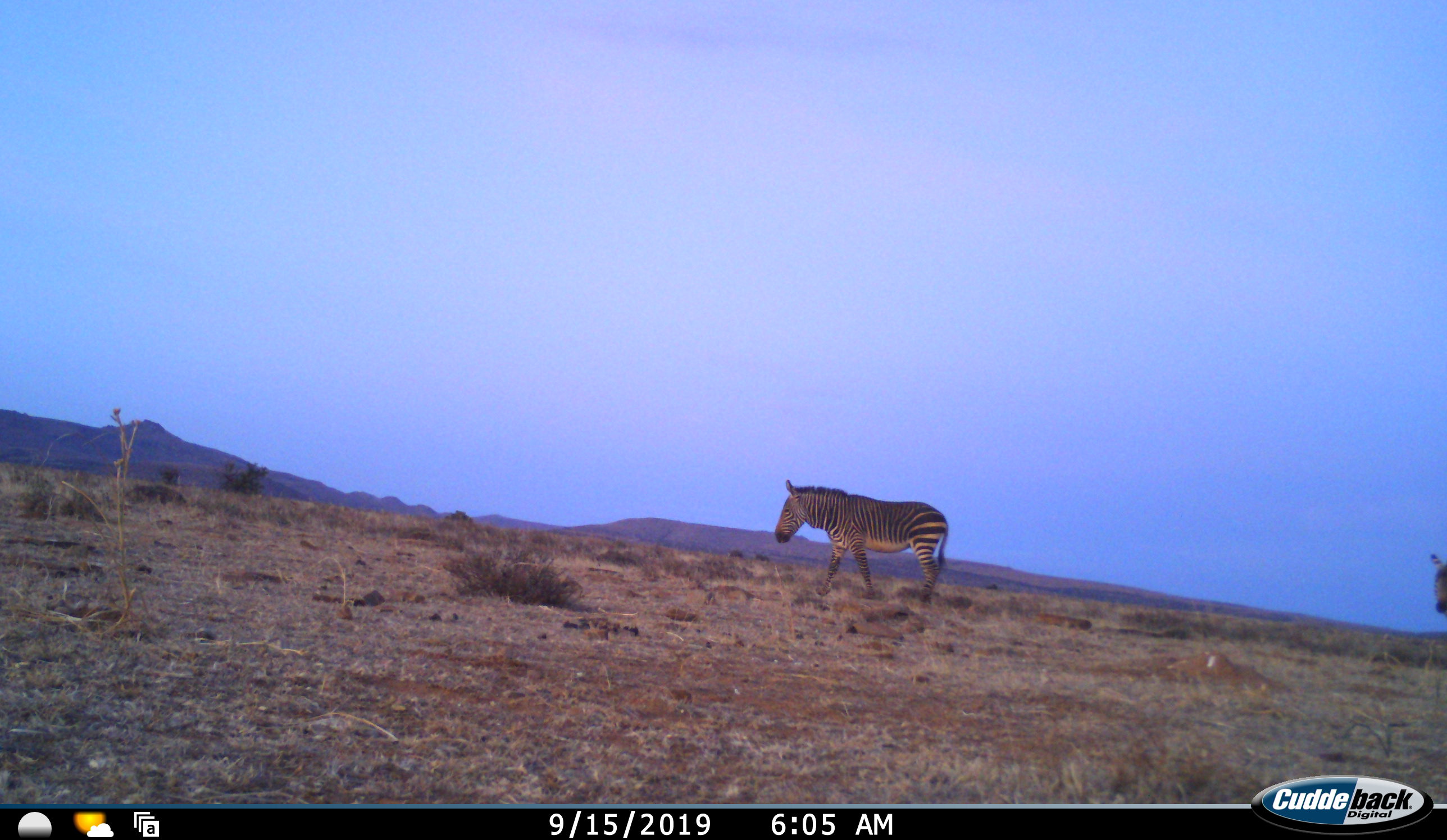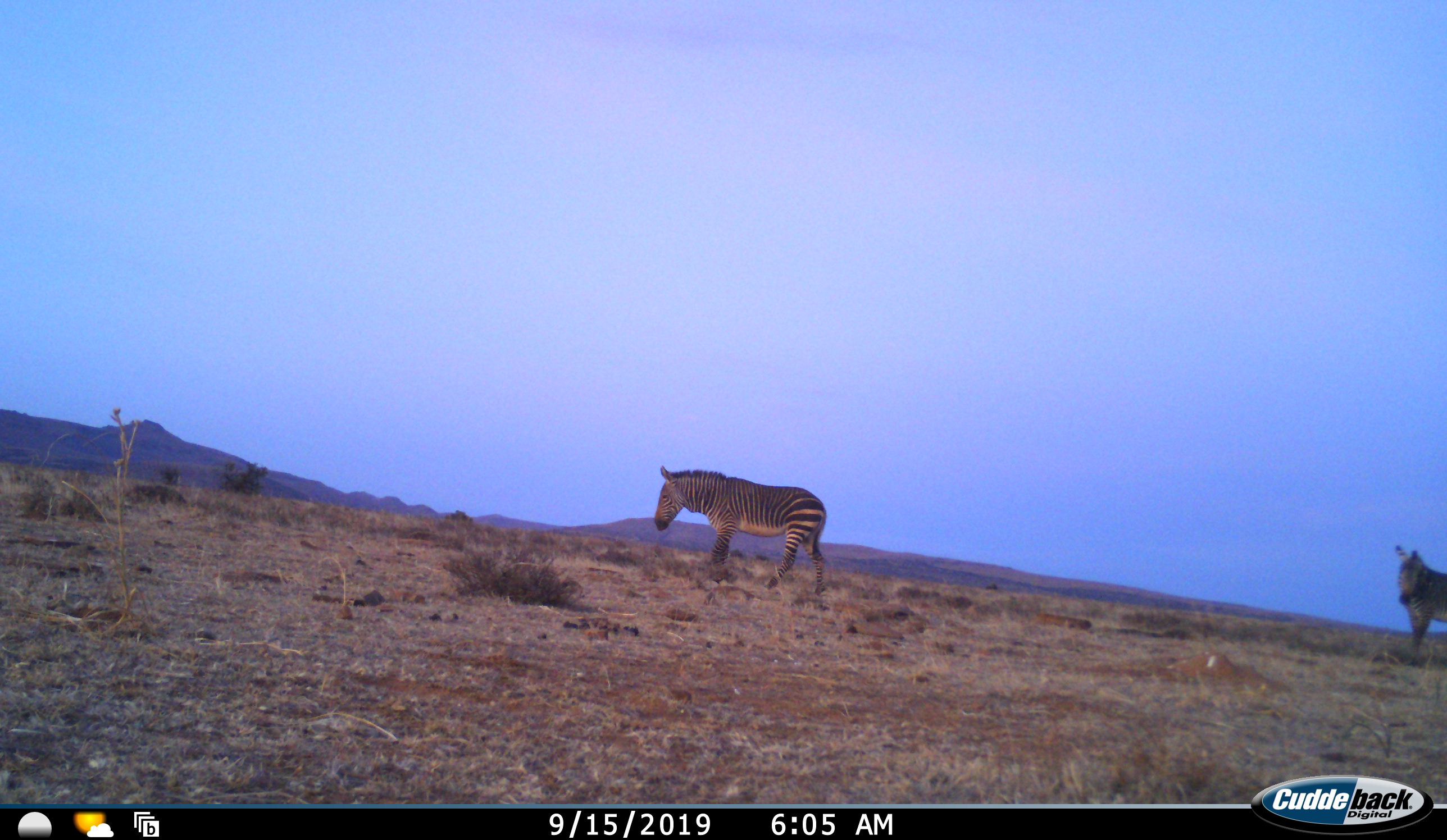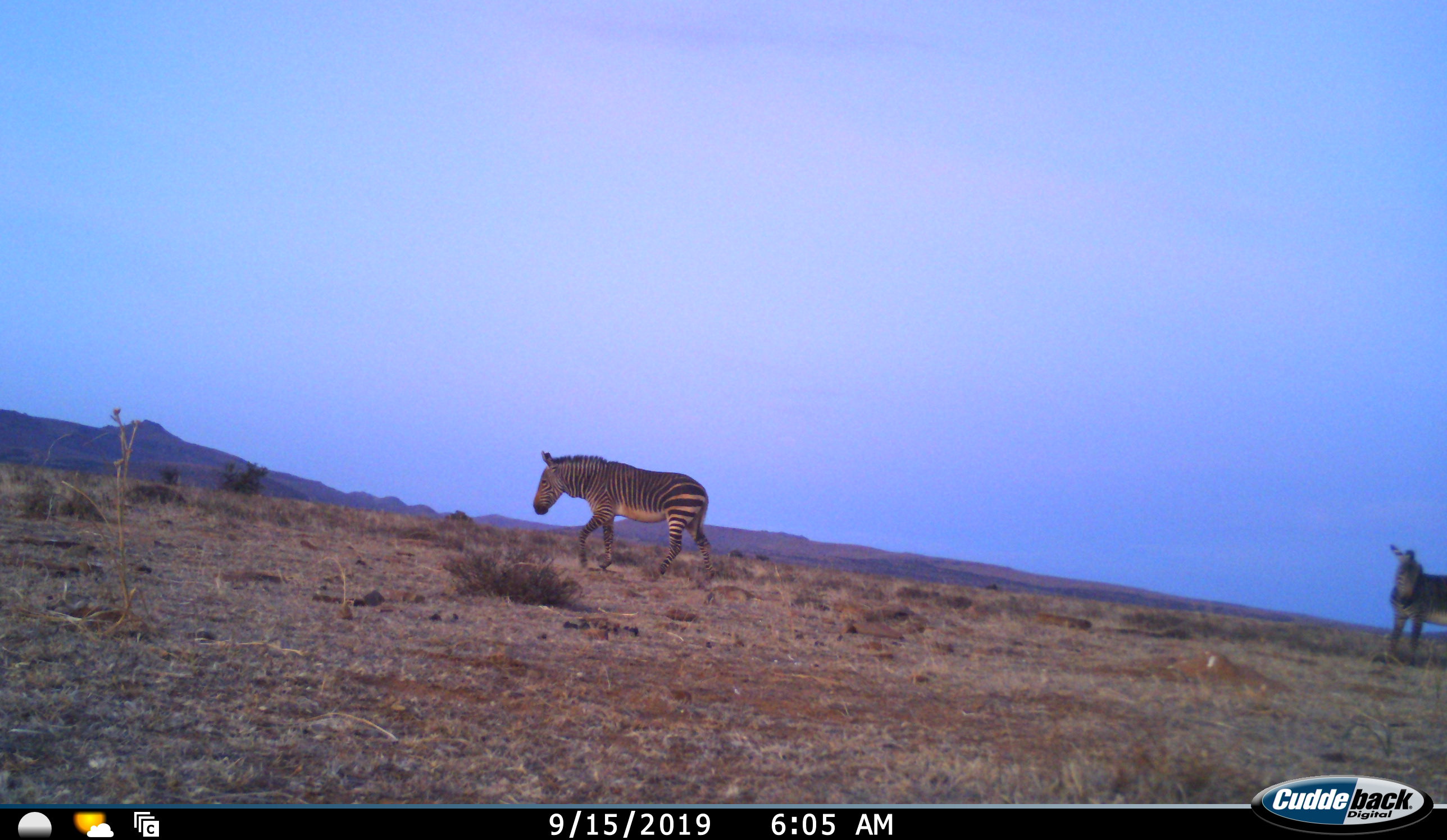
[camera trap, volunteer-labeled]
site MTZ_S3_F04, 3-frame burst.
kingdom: Animalia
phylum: Chordata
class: Mammalia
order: Perissodactyla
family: Equidae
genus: Equus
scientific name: Equus zebra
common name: mountain zebra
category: zebramountain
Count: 2.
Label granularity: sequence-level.